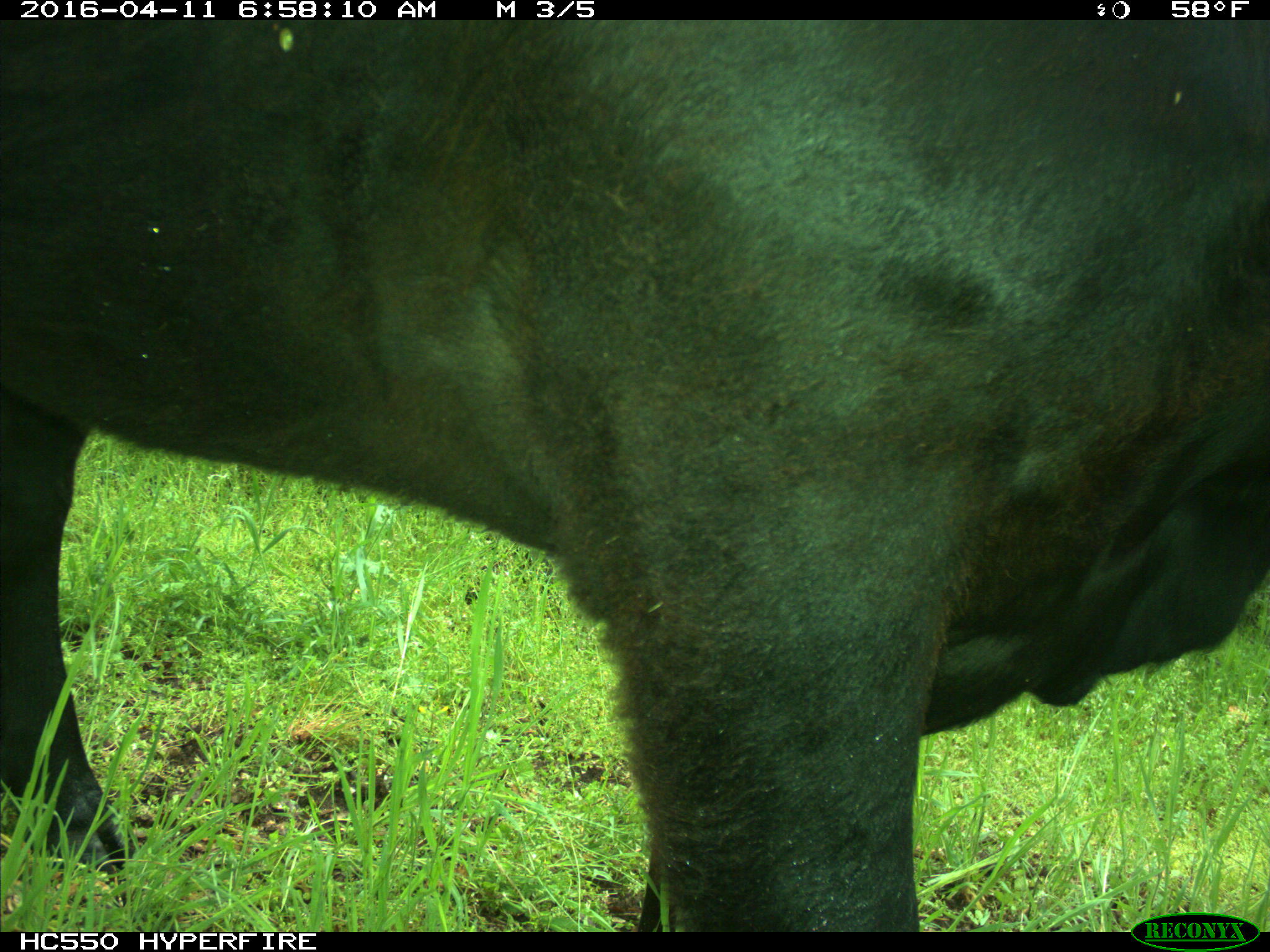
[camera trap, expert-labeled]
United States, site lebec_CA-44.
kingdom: Animalia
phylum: Chordata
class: Mammalia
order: Artiodactyla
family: Bovidae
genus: Bos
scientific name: Bos taurus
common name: domestic cow